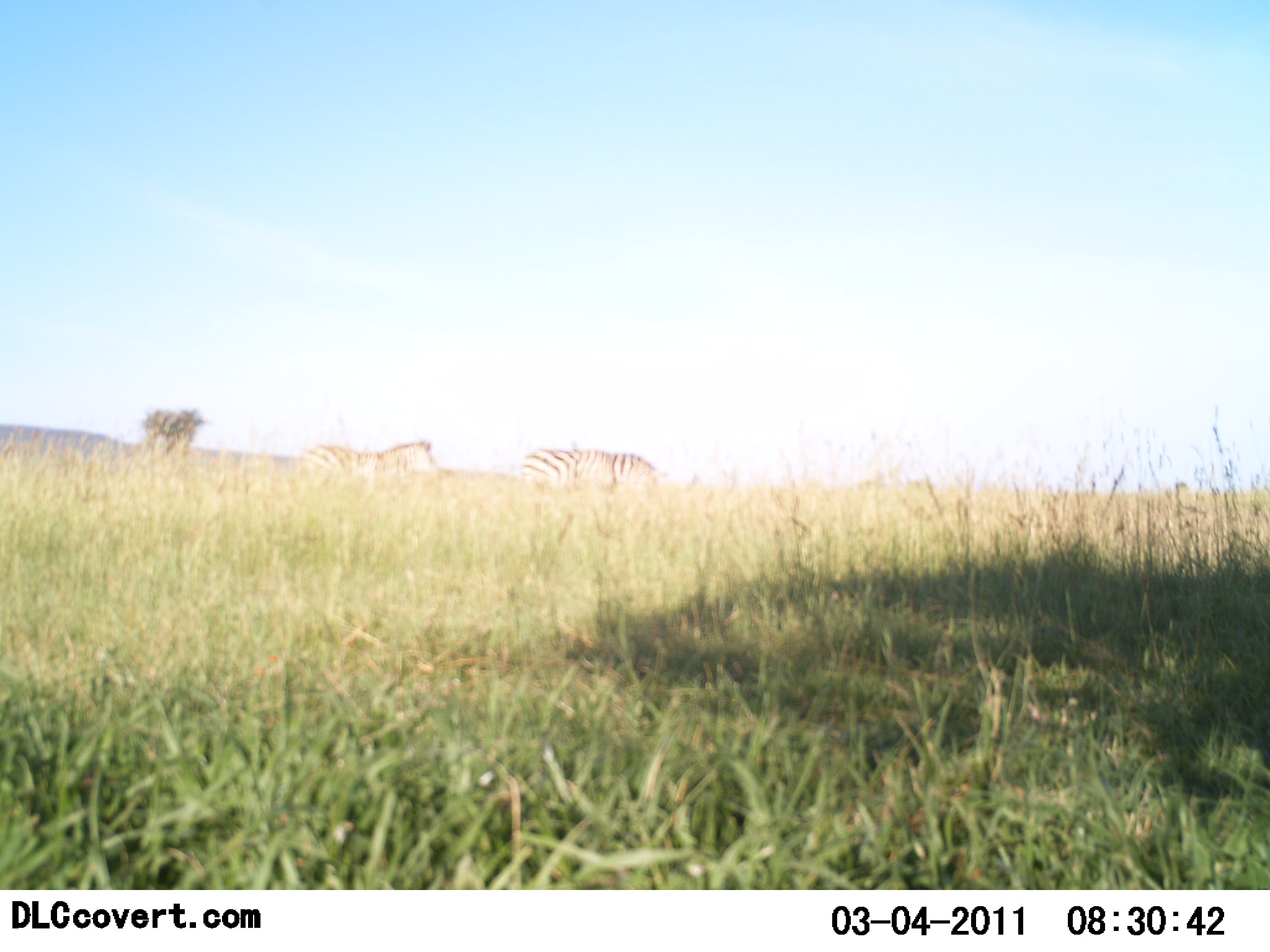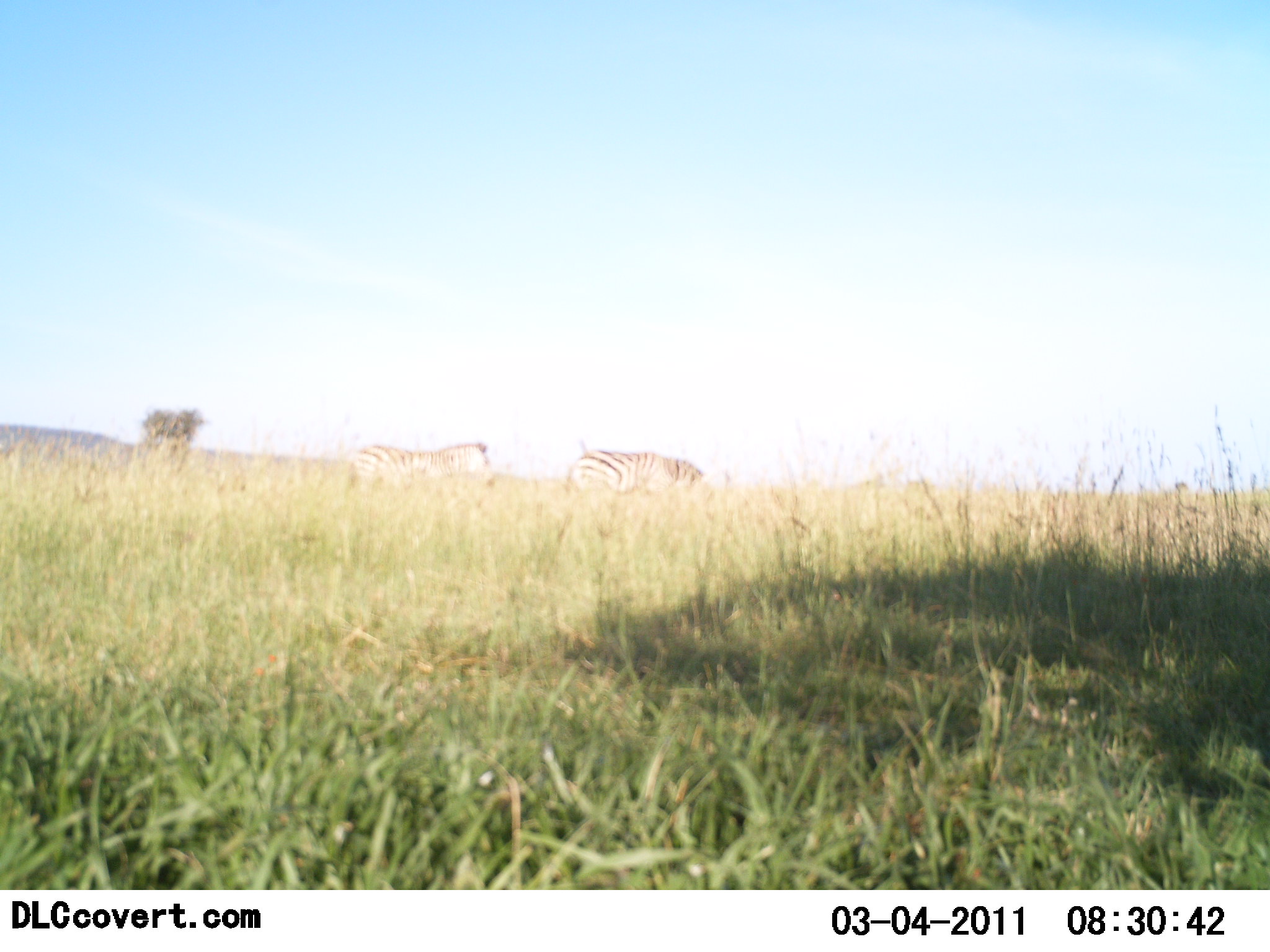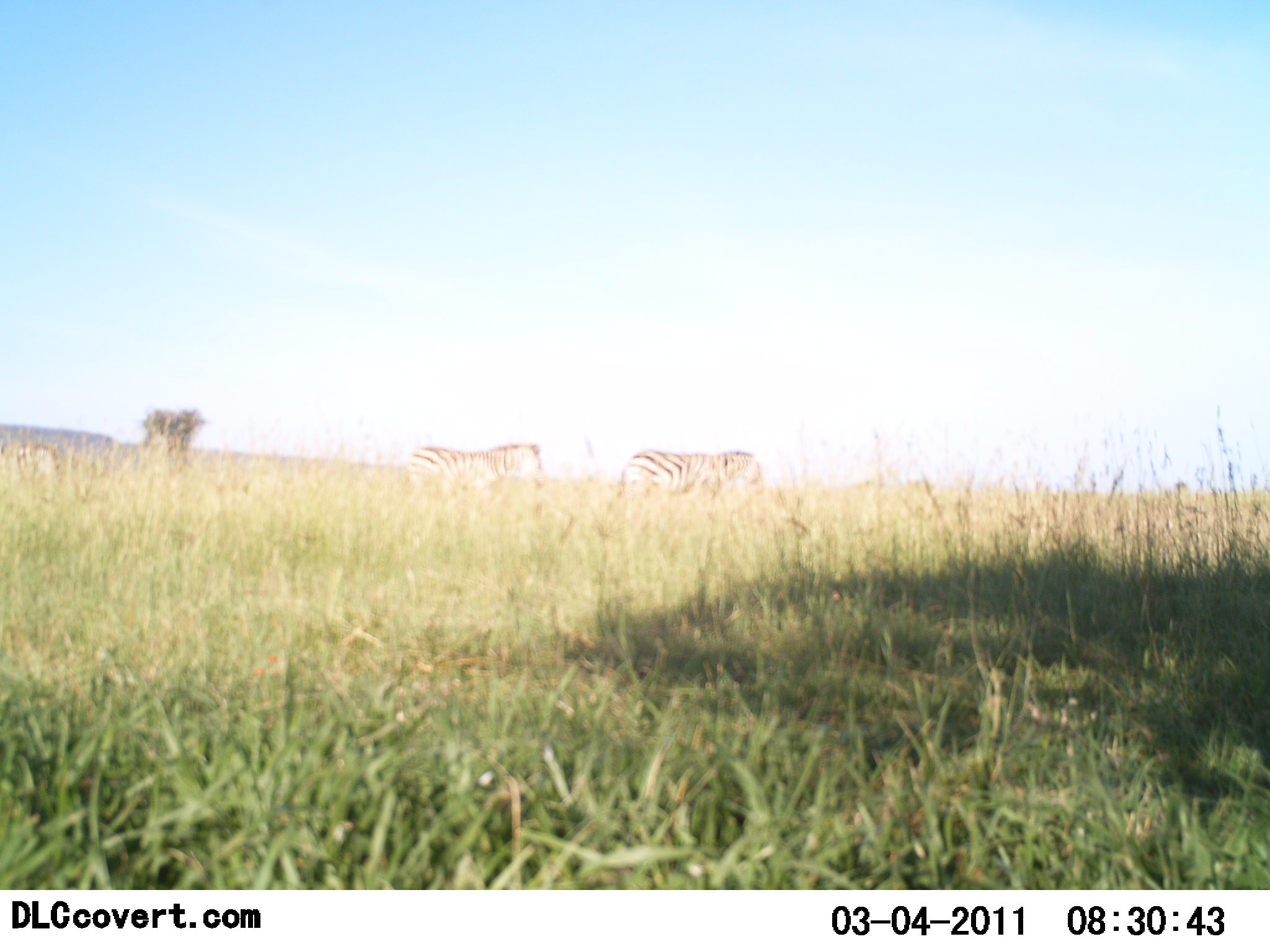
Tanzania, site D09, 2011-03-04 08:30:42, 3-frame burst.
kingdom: Animalia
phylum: Chordata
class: Mammalia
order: Perissodactyla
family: Equidae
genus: Equus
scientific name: Equus quagga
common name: plains zebra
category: zebra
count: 2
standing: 0%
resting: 0%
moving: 100%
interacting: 0%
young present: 0%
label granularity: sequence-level